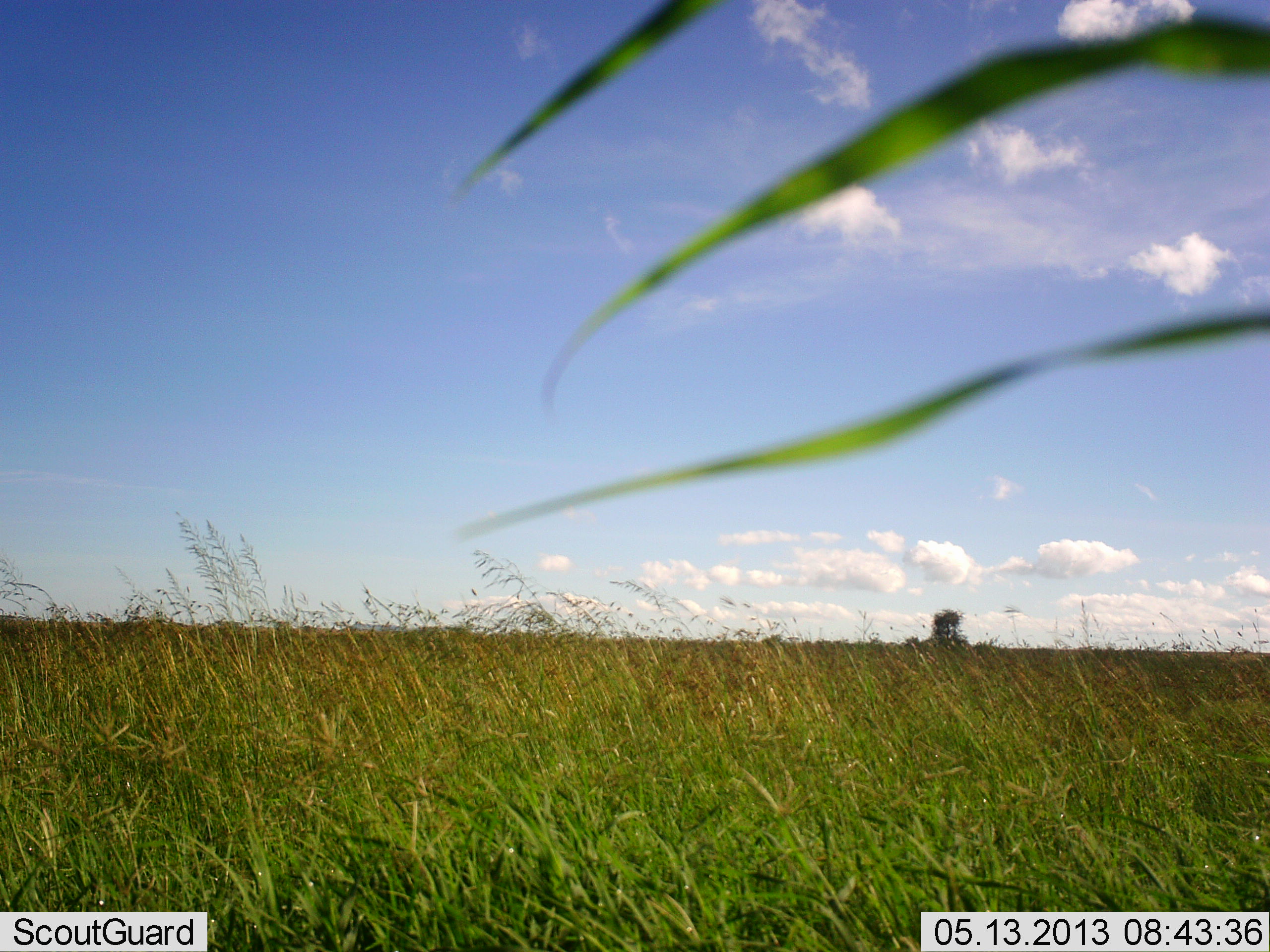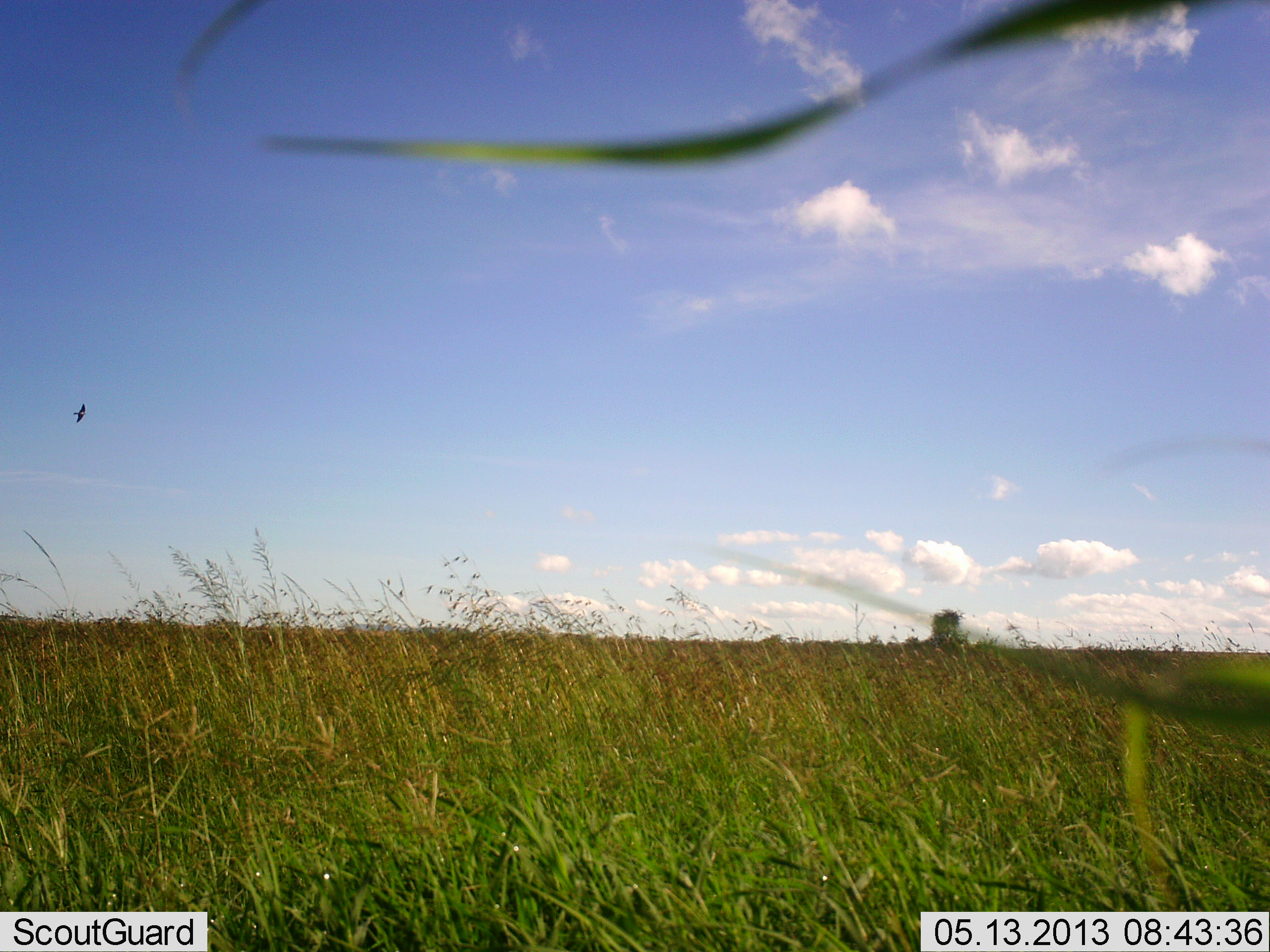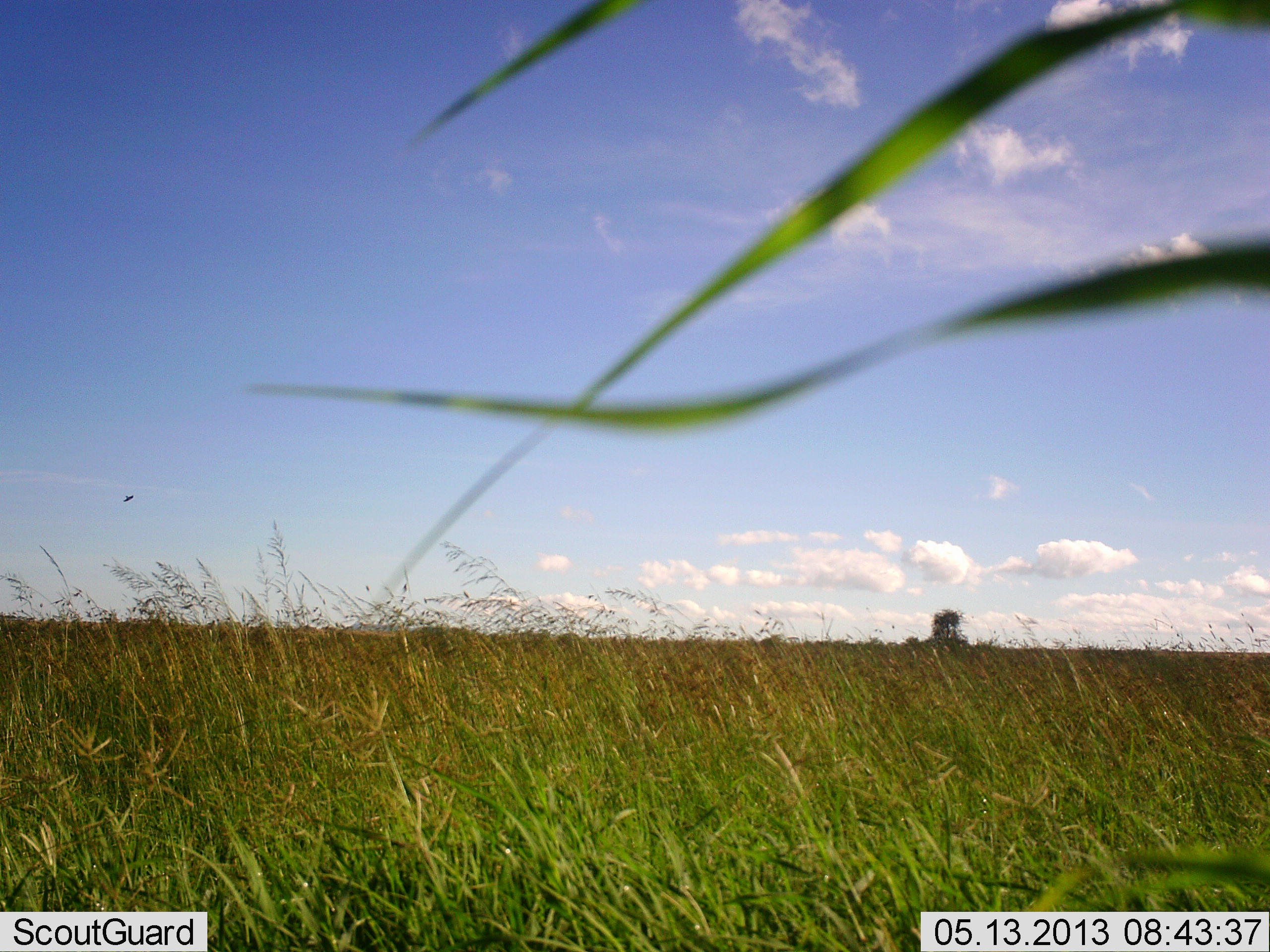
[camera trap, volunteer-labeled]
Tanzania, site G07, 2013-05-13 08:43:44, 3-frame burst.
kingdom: Animalia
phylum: Chordata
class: Aves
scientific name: Aves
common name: bird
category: otherbird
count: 1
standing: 0%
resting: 0%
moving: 100%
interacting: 0%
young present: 0%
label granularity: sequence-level